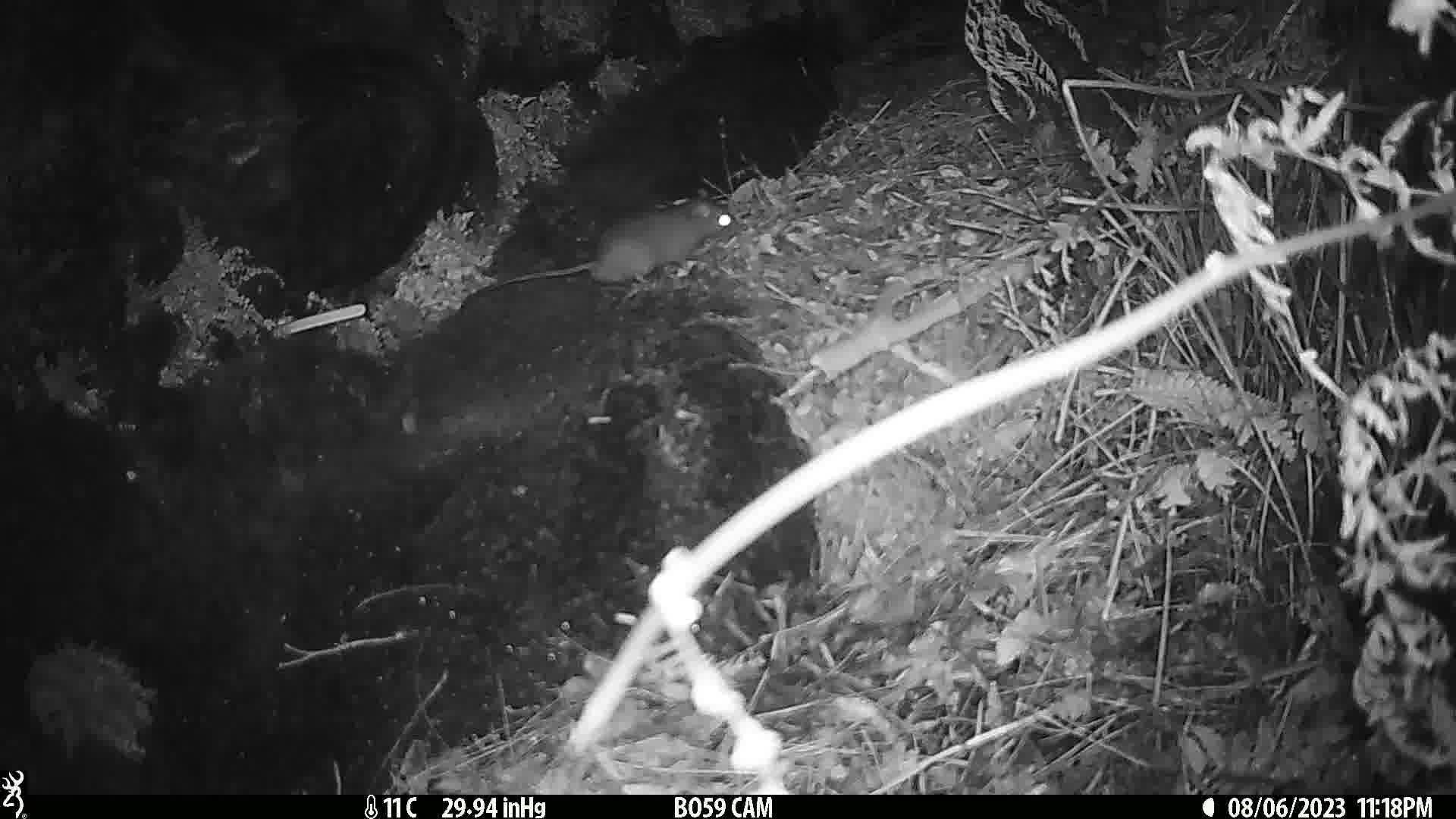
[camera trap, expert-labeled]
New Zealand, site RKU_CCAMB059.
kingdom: Animalia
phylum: Chordata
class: Mammalia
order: Rodentia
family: Muridae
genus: Rattus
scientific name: Rattus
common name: rat